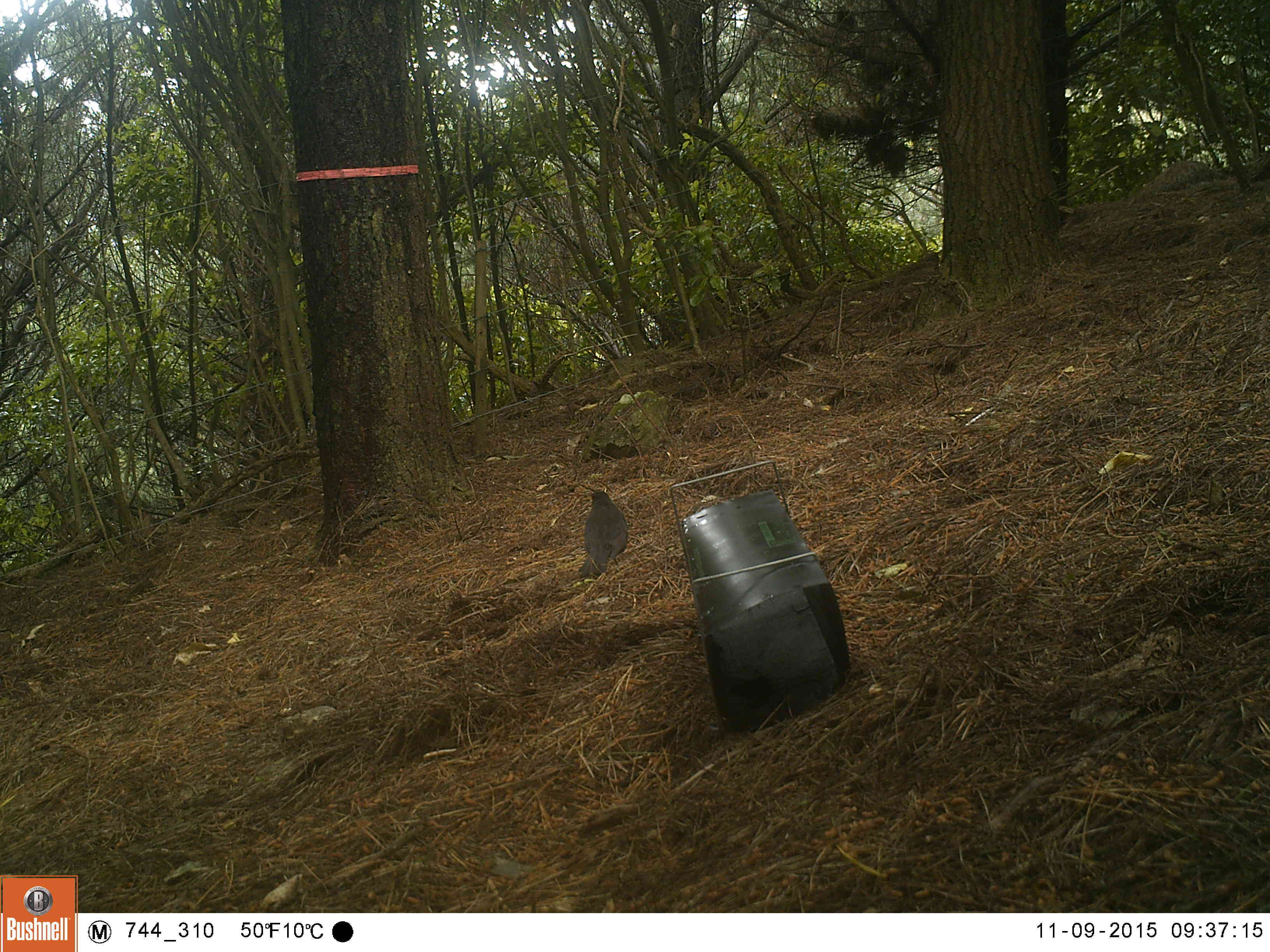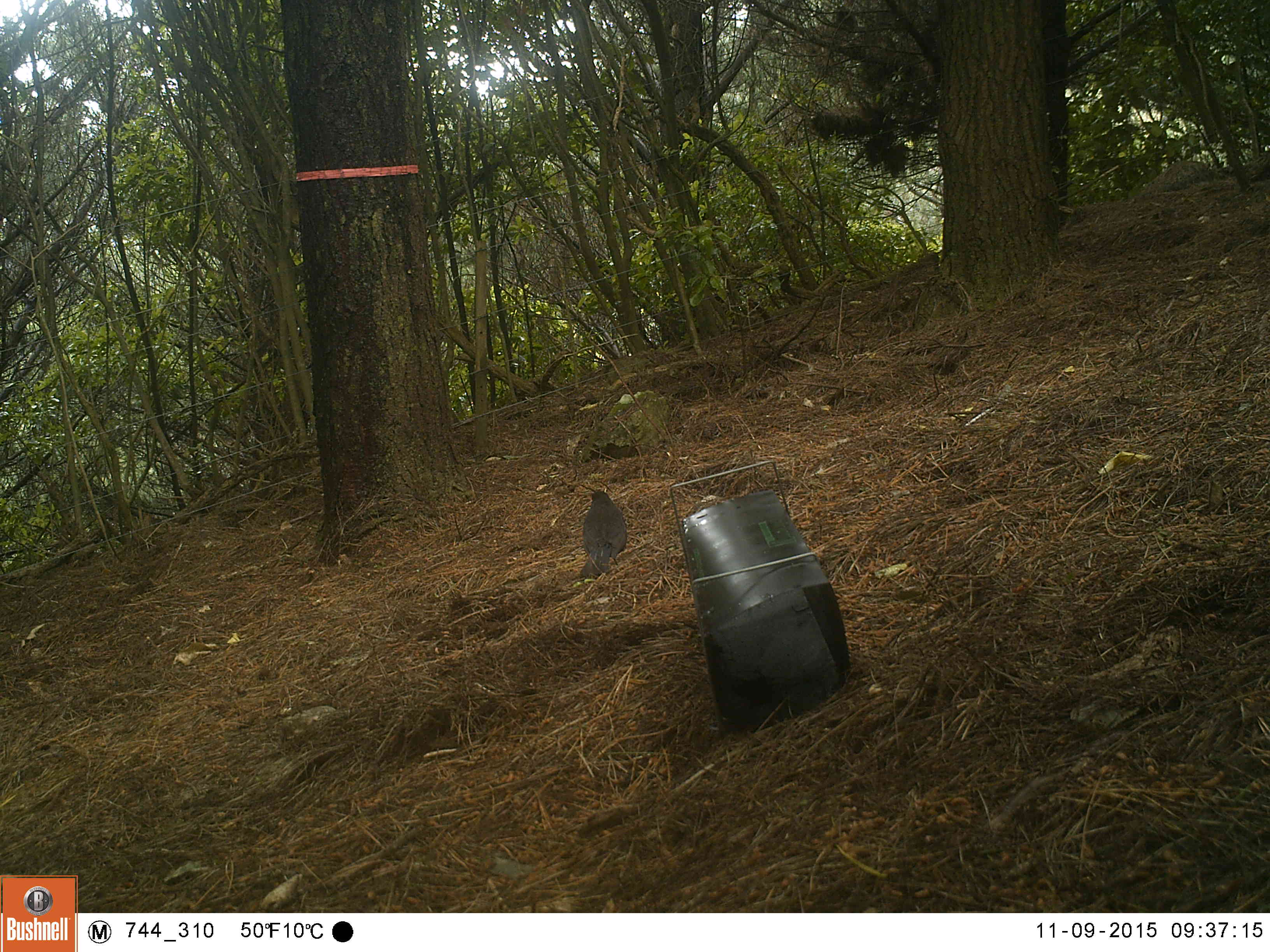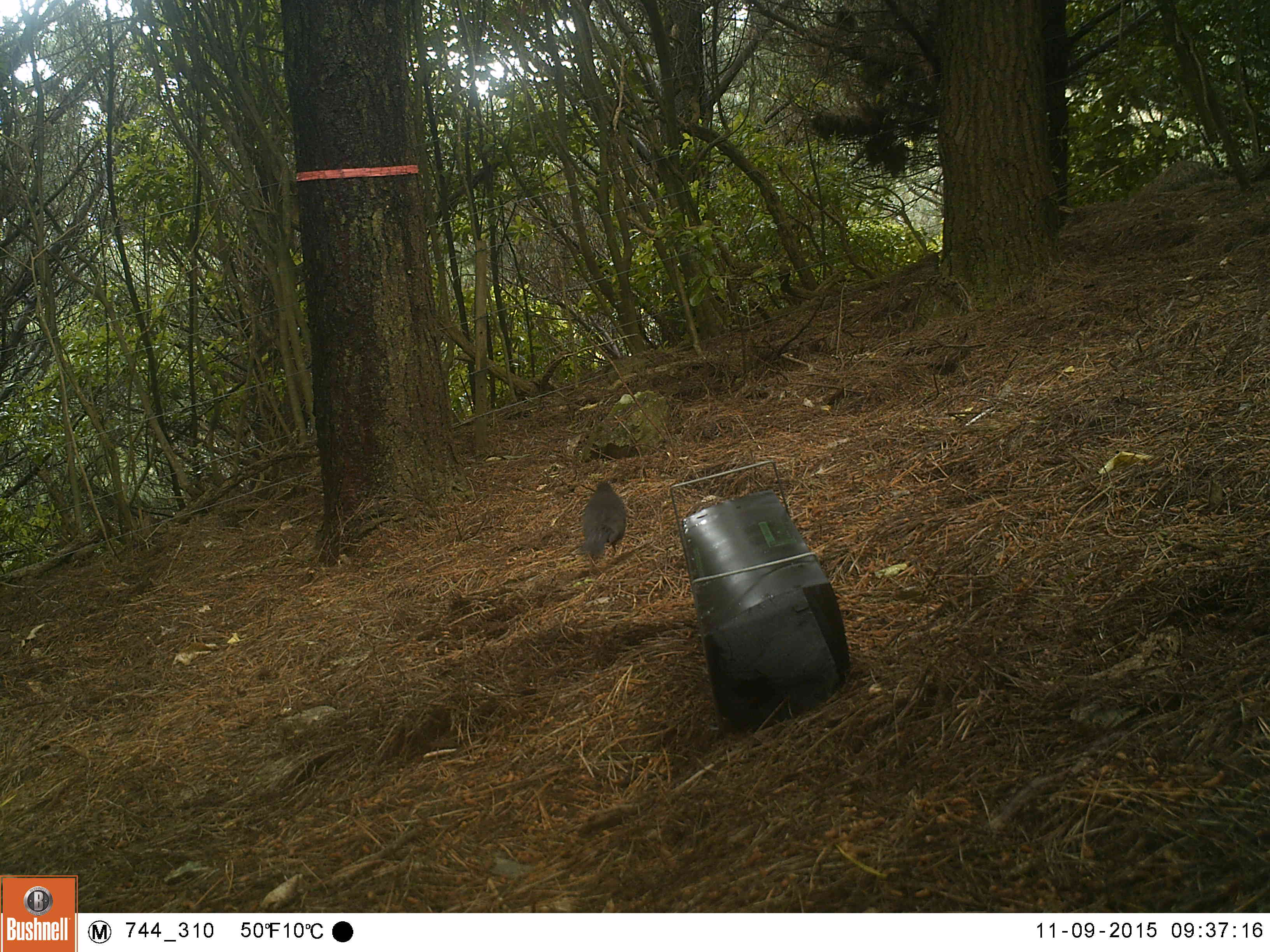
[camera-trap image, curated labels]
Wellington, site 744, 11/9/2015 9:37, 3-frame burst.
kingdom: Animalia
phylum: Chordata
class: Aves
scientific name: Aves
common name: bird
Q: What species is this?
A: Bird (Aves).